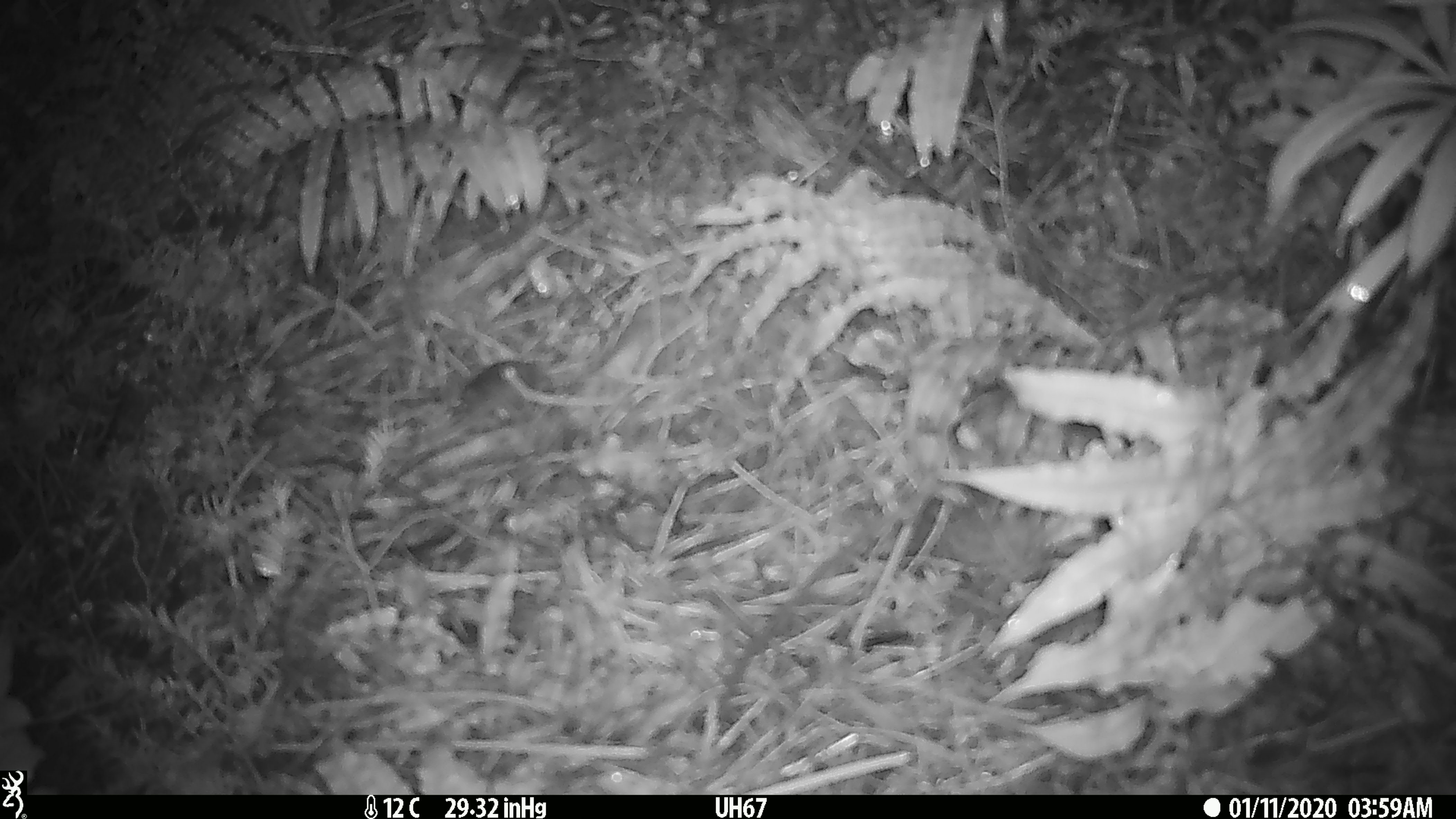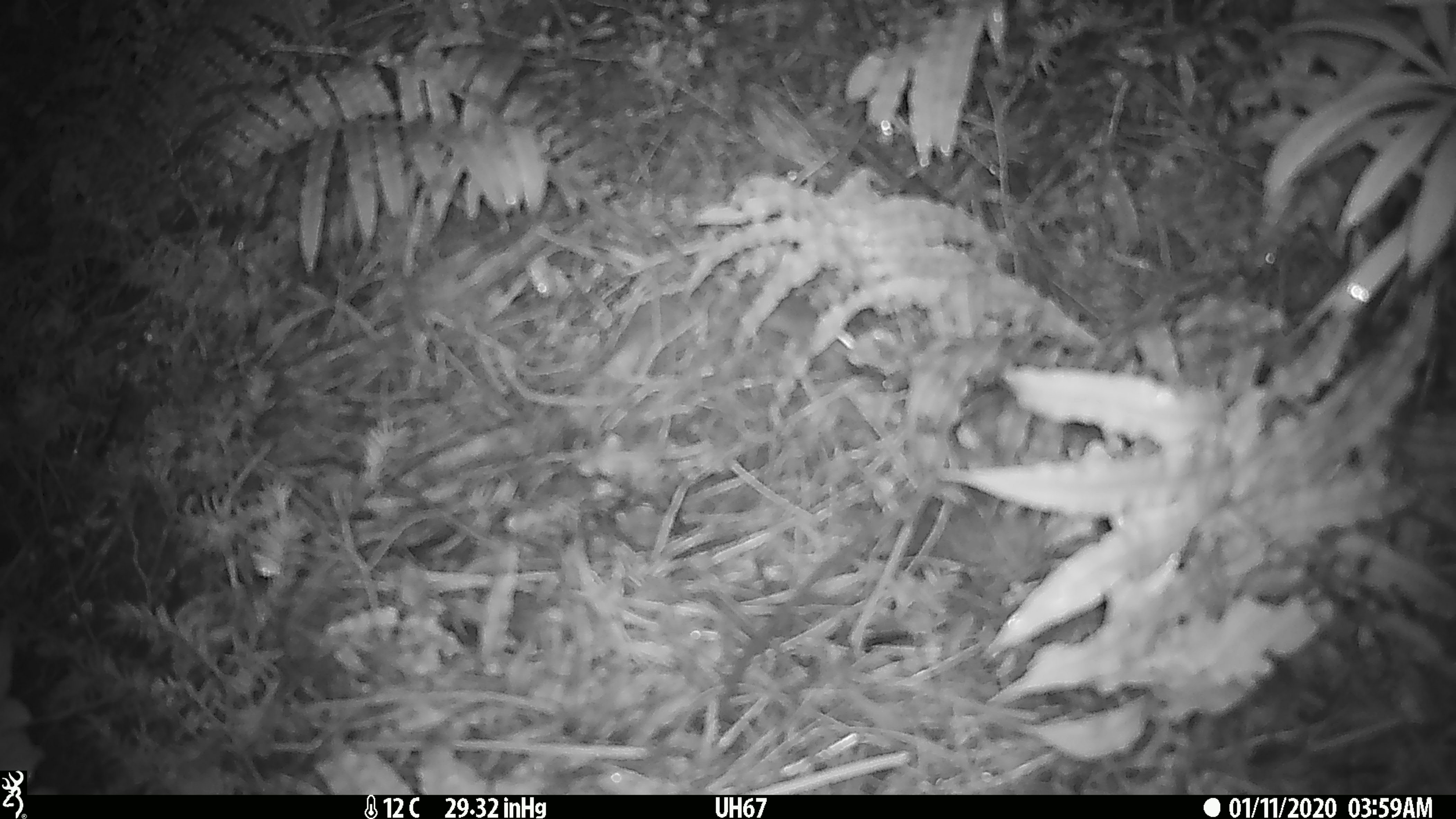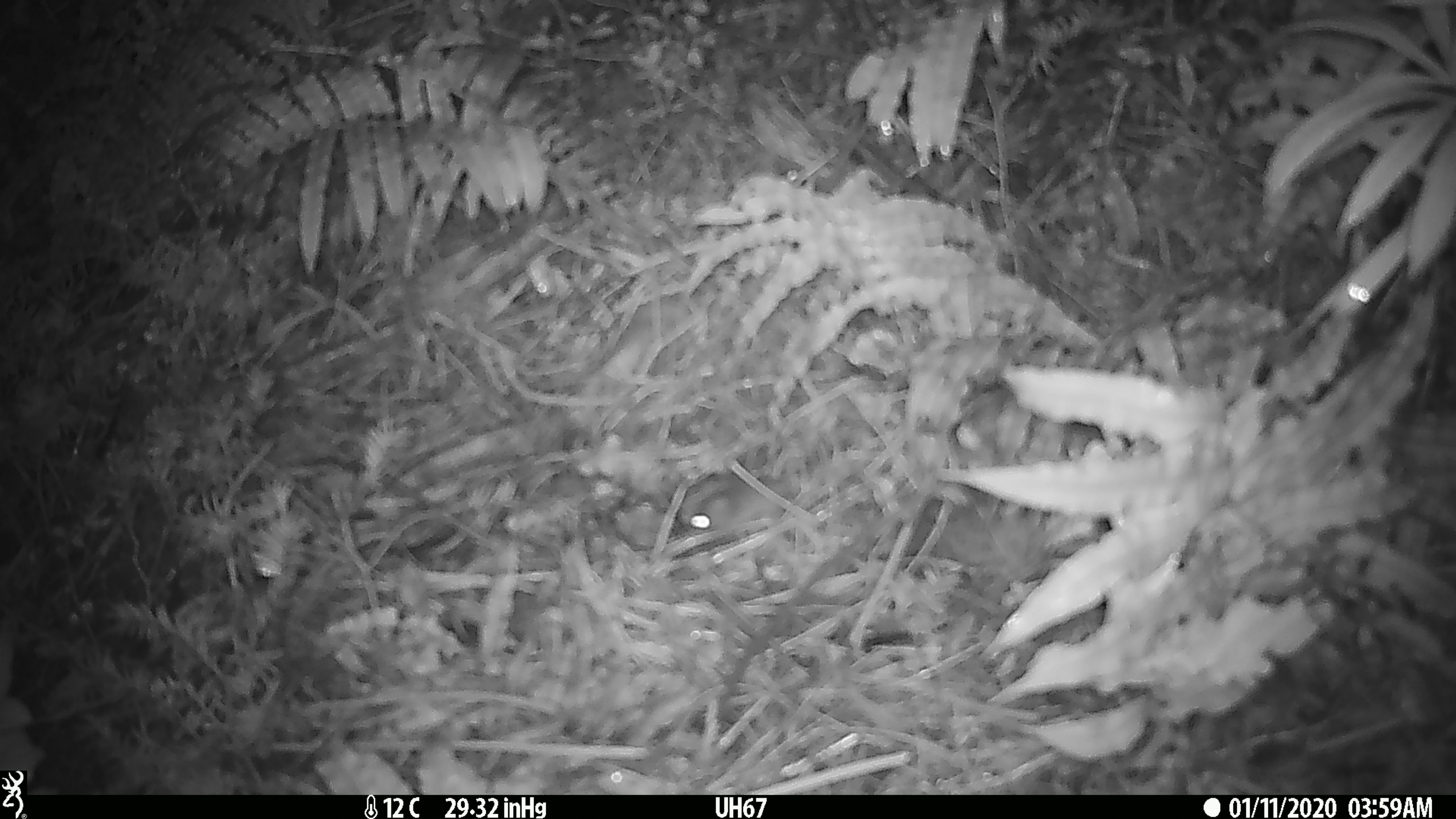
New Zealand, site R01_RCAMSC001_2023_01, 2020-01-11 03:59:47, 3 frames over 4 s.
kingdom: Animalia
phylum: Chordata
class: Mammalia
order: Rodentia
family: Muridae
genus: Mus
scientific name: Mus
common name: mouse